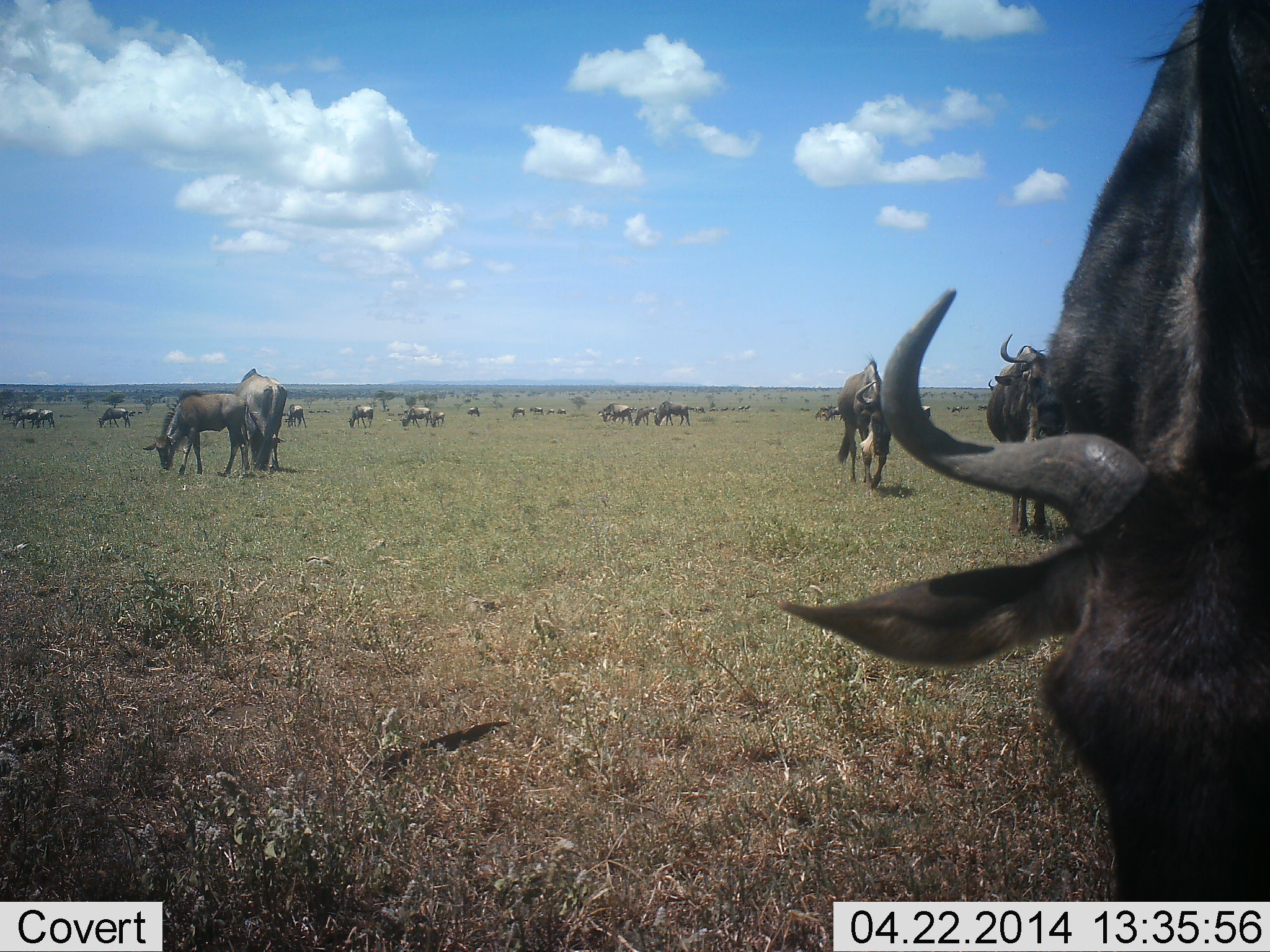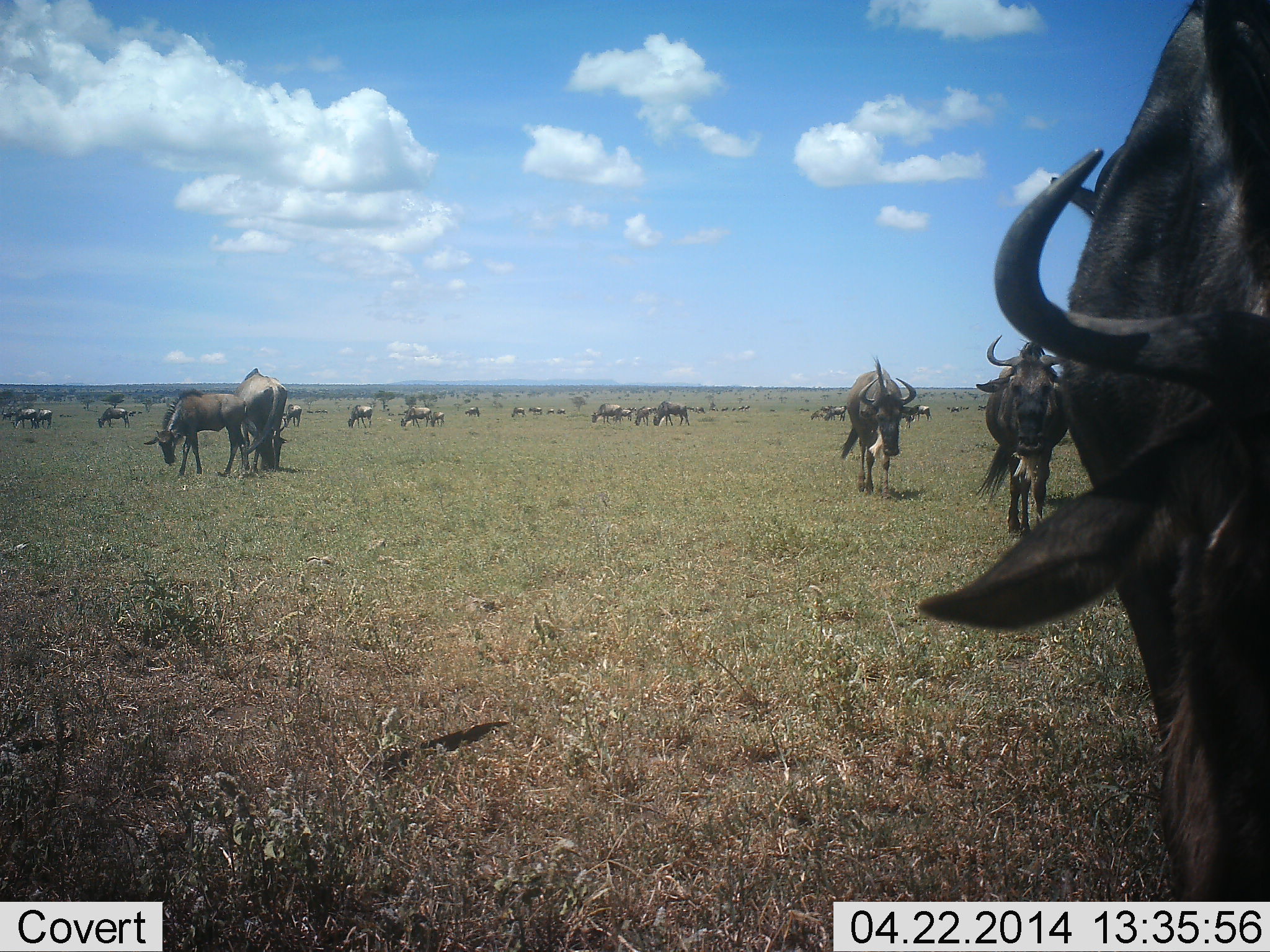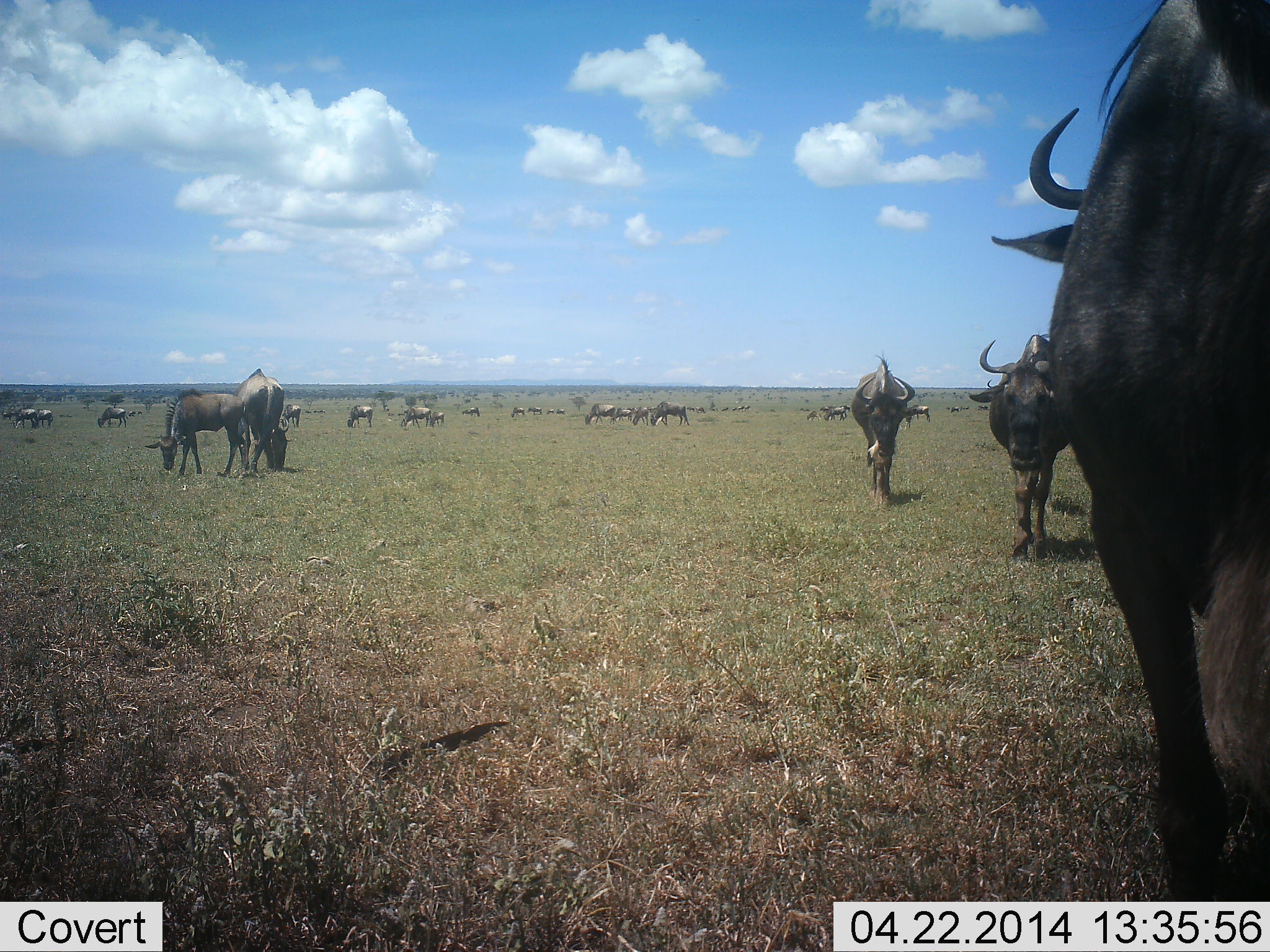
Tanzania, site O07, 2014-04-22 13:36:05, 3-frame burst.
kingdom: Animalia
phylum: Chordata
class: Mammalia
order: Artiodactyla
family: Bovidae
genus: Connochaetes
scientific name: Connochaetes taurinus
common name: blue wildebeest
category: wildebeest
Wildebeest (blue wildebeest) (Connochaetes taurinus), count 11-50. Behavior (volunteer vote fractions): standing 80%, resting 20%, moving 60%, interacting 10%. Young present (vote fraction): 0%. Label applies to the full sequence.